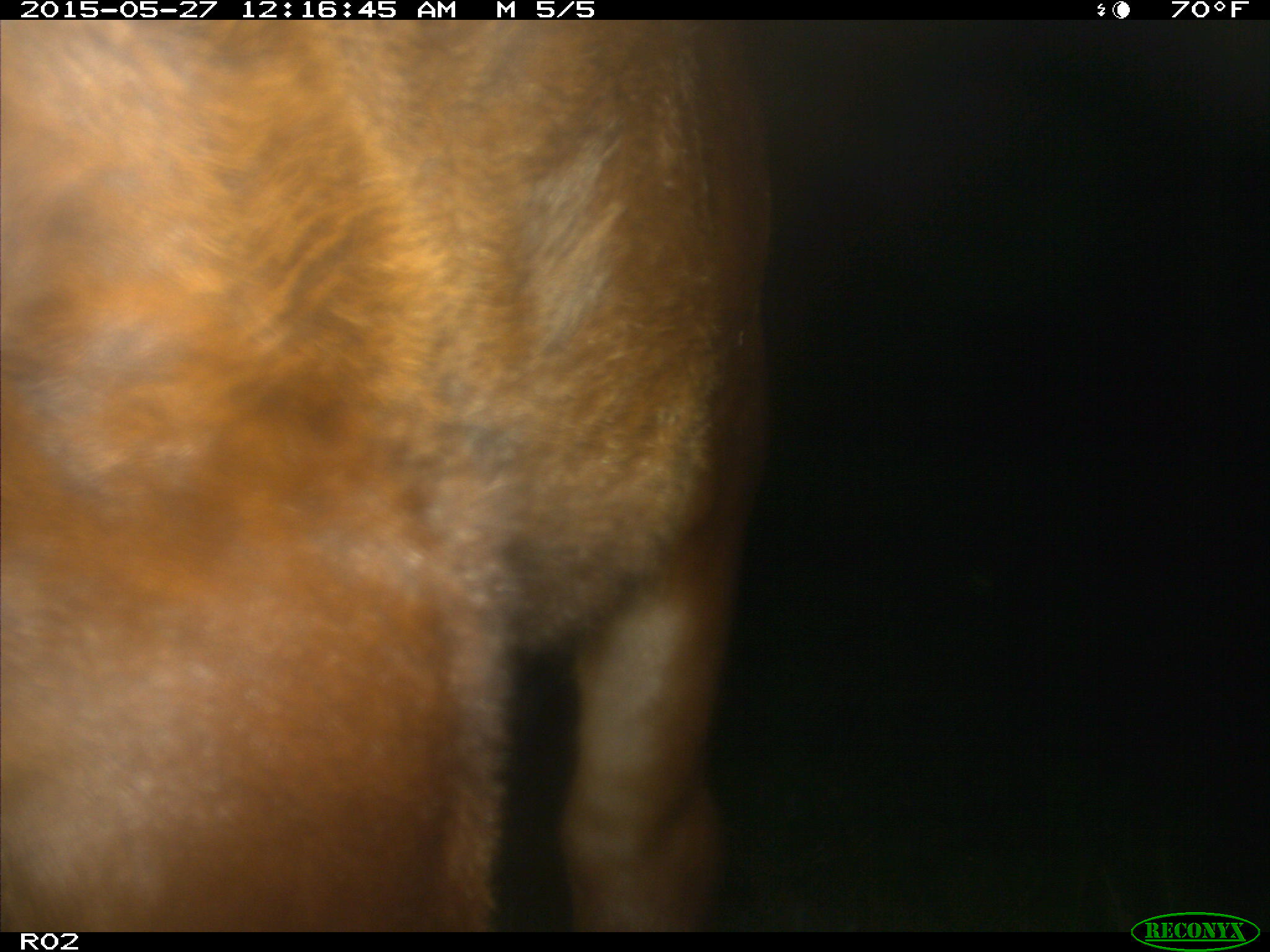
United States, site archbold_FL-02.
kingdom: Animalia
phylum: Chordata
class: Mammalia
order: Artiodactyla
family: Bovidae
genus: Bos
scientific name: Bos taurus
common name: domestic cow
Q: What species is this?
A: Bos taurus (domestic cow).